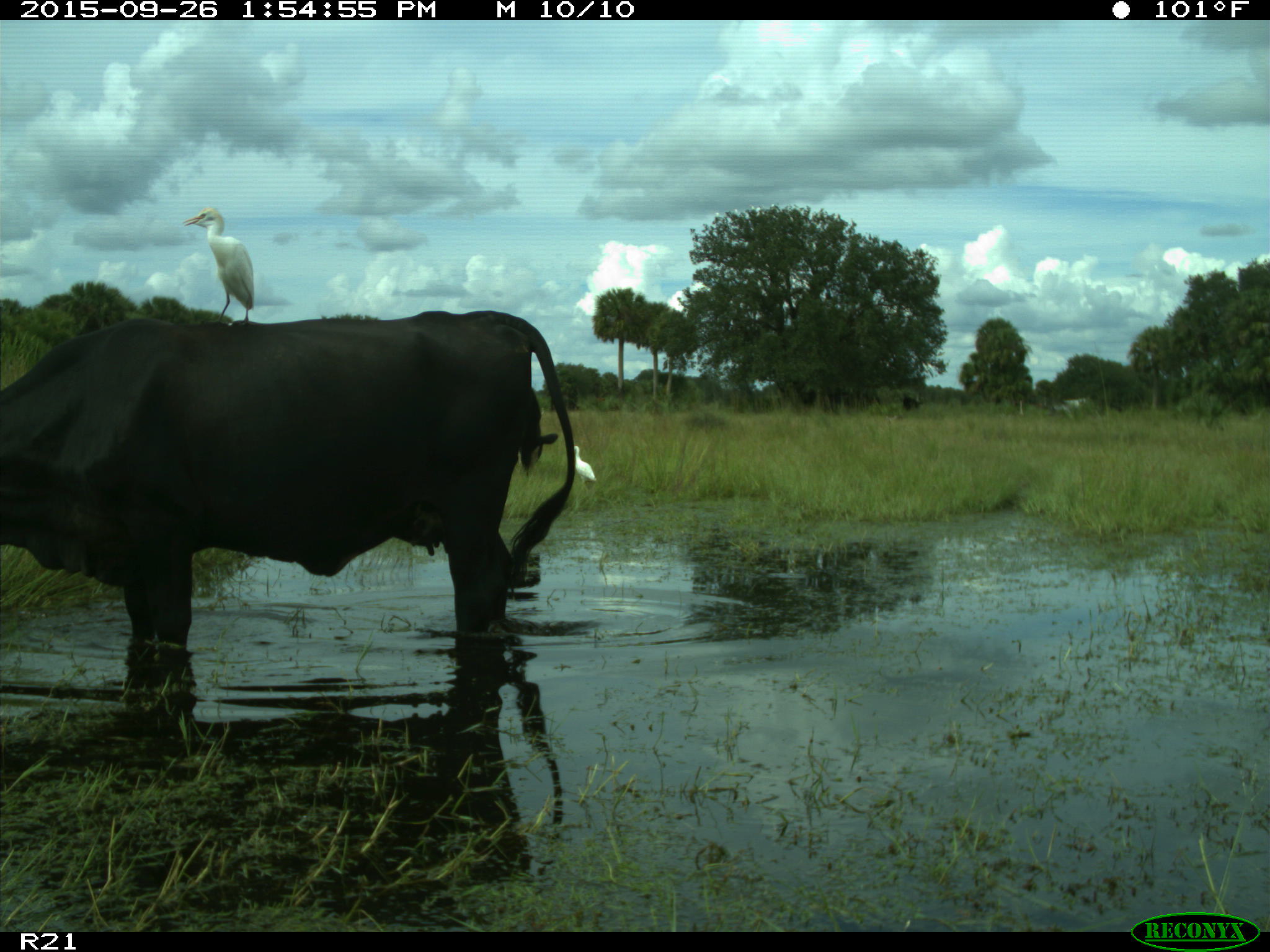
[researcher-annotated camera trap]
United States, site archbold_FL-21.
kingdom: Animalia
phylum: Chordata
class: Mammalia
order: Artiodactyla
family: Bovidae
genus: Bos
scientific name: Bos taurus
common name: domestic cow